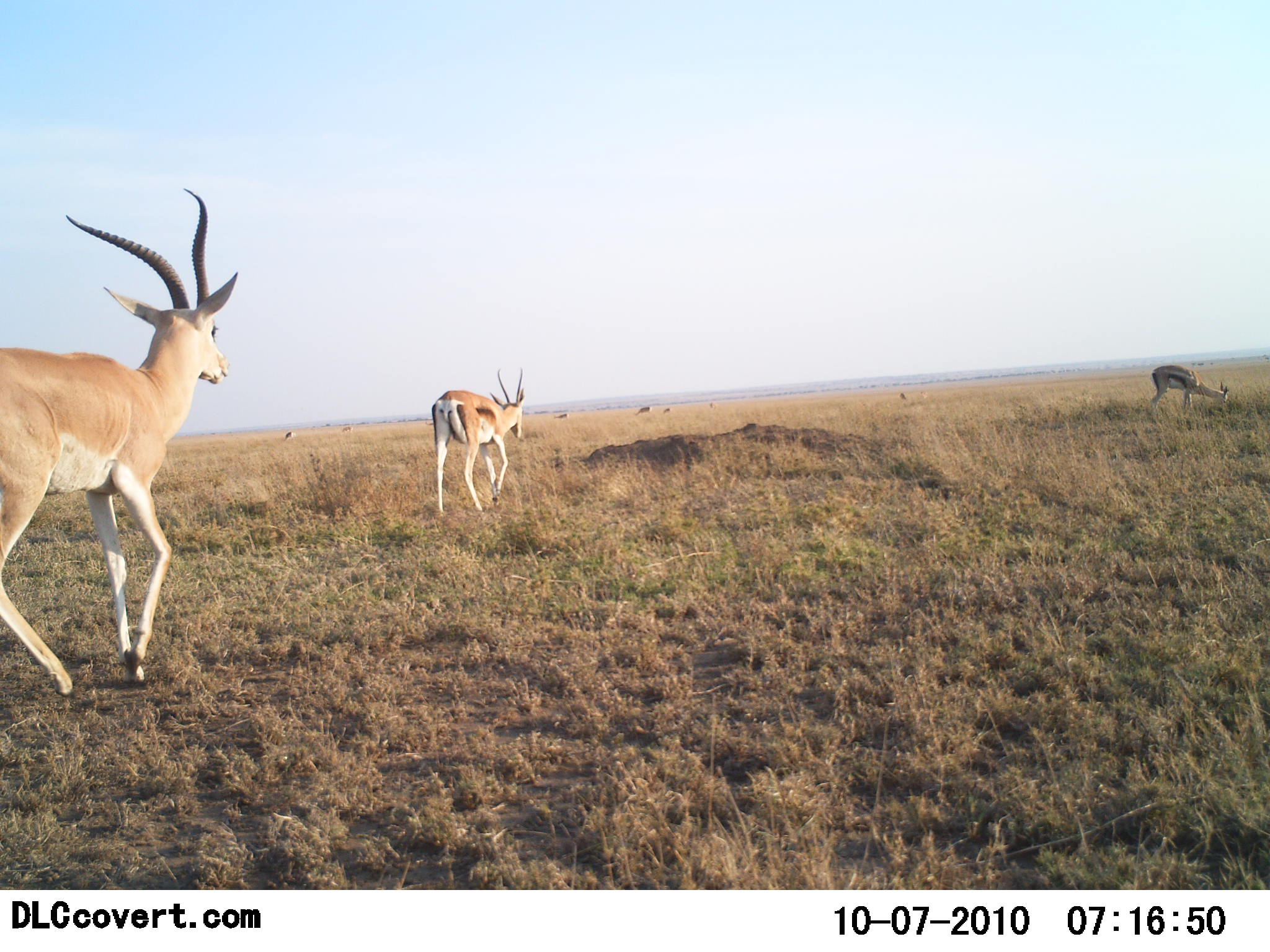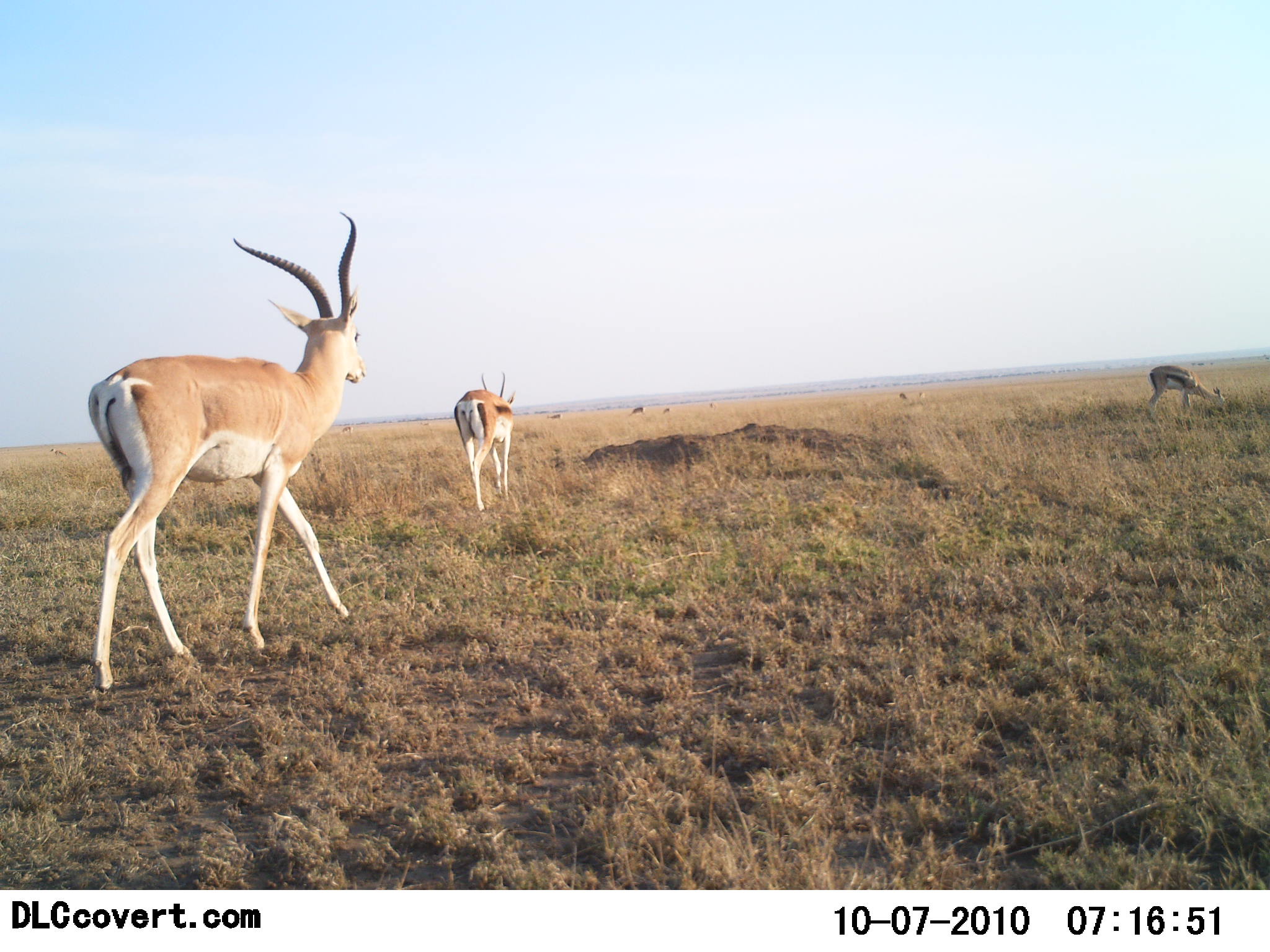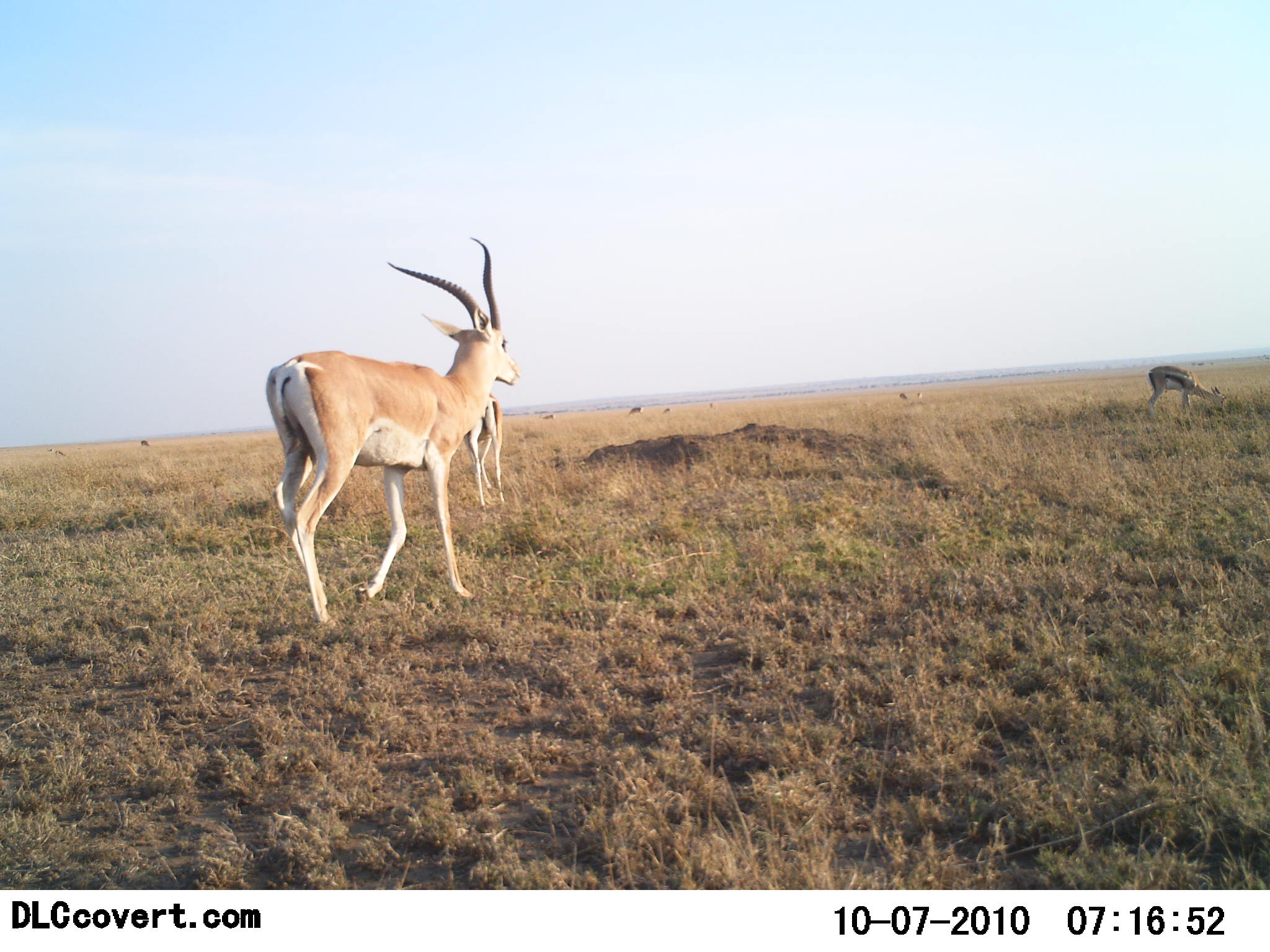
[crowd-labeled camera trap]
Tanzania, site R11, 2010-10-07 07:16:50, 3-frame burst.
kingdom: Animalia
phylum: Chordata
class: Mammalia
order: Artiodactyla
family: Bovidae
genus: Eudorcas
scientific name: Eudorcas thomsonii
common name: thomson's gazelle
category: gazellethomsons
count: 2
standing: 11%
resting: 0%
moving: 74%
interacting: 0%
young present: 0%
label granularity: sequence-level